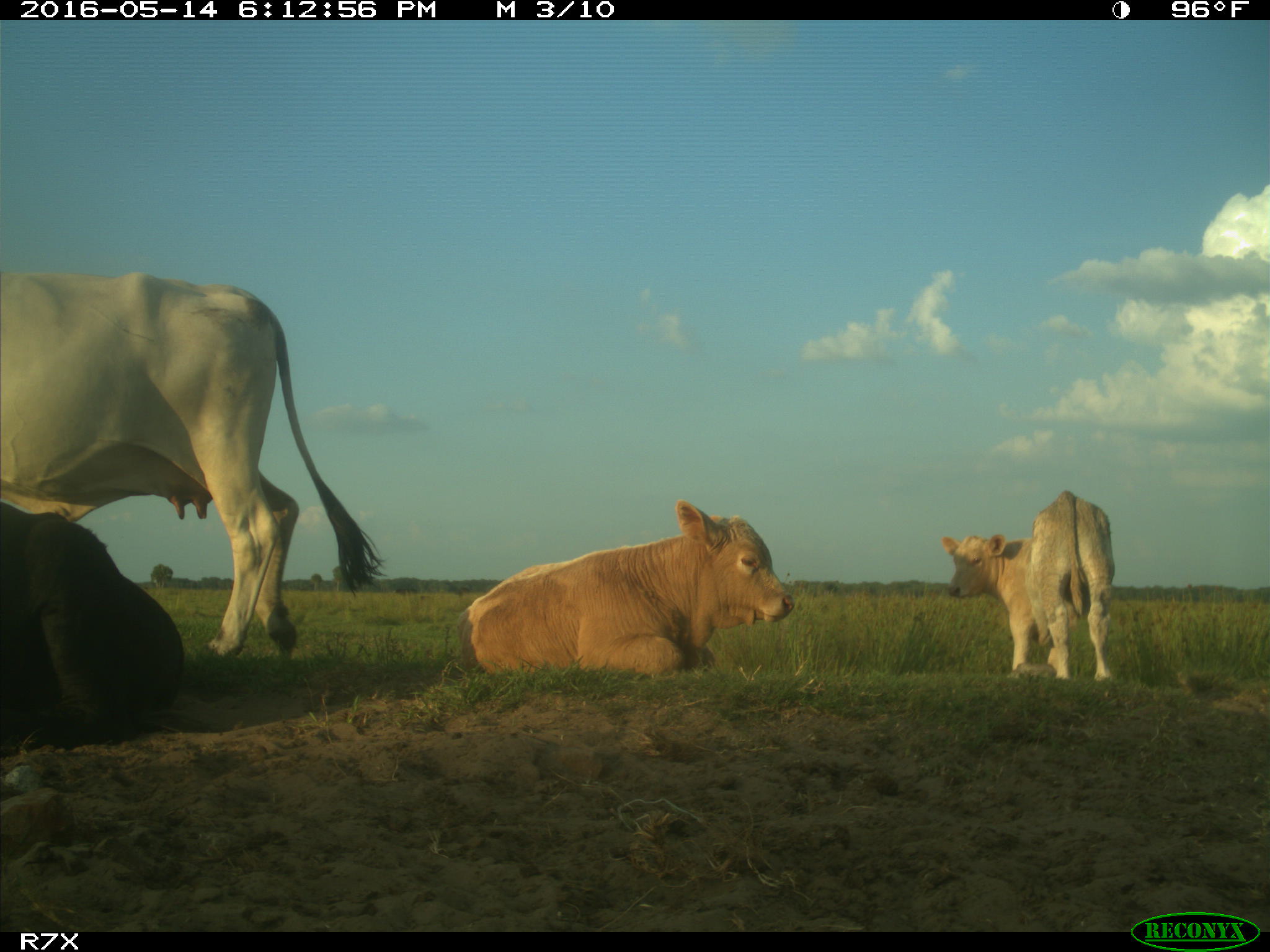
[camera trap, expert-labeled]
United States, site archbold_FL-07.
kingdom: Animalia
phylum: Chordata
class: Mammalia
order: Artiodactyla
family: Bovidae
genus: Bos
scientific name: Bos taurus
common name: domestic cow